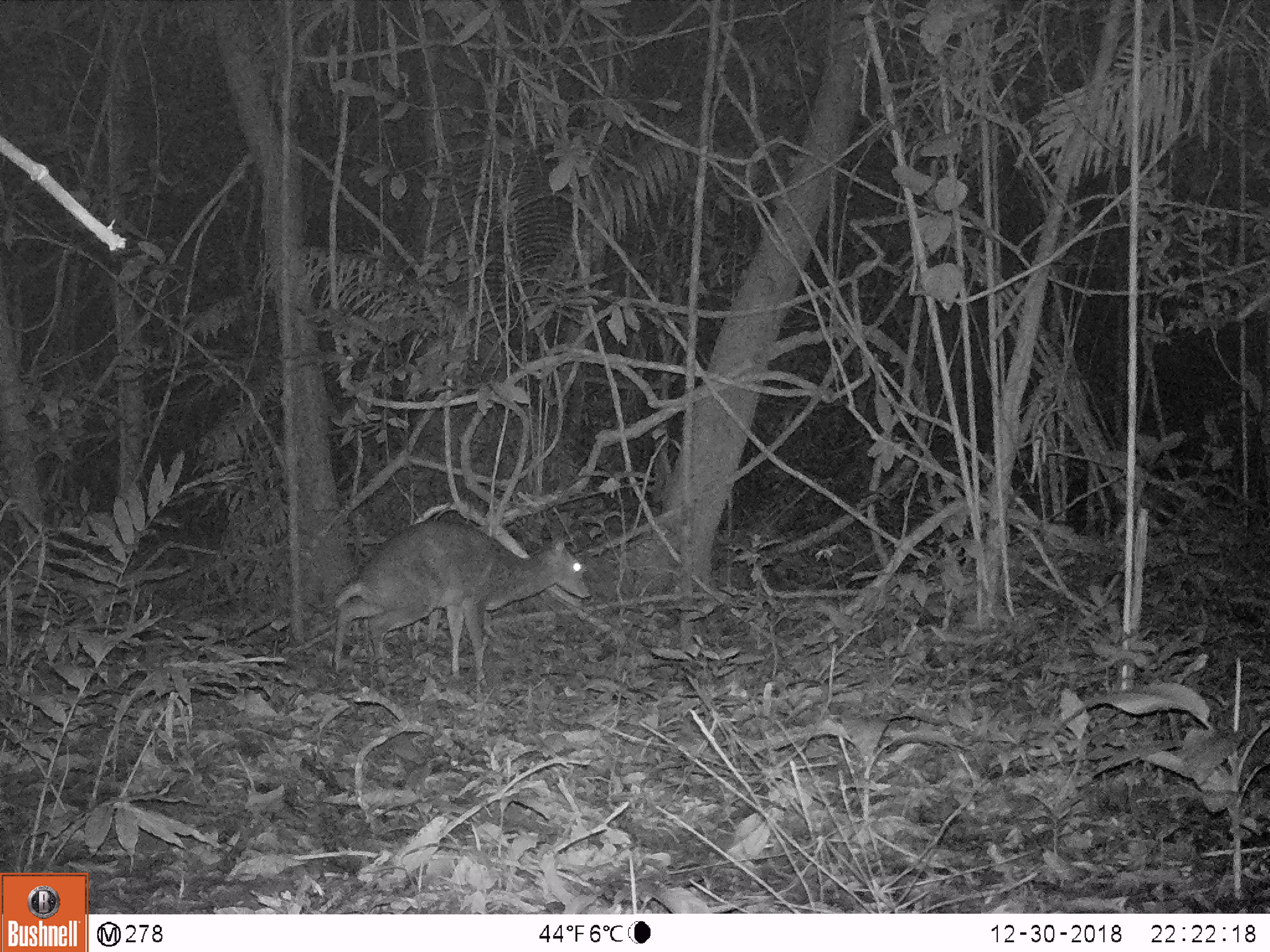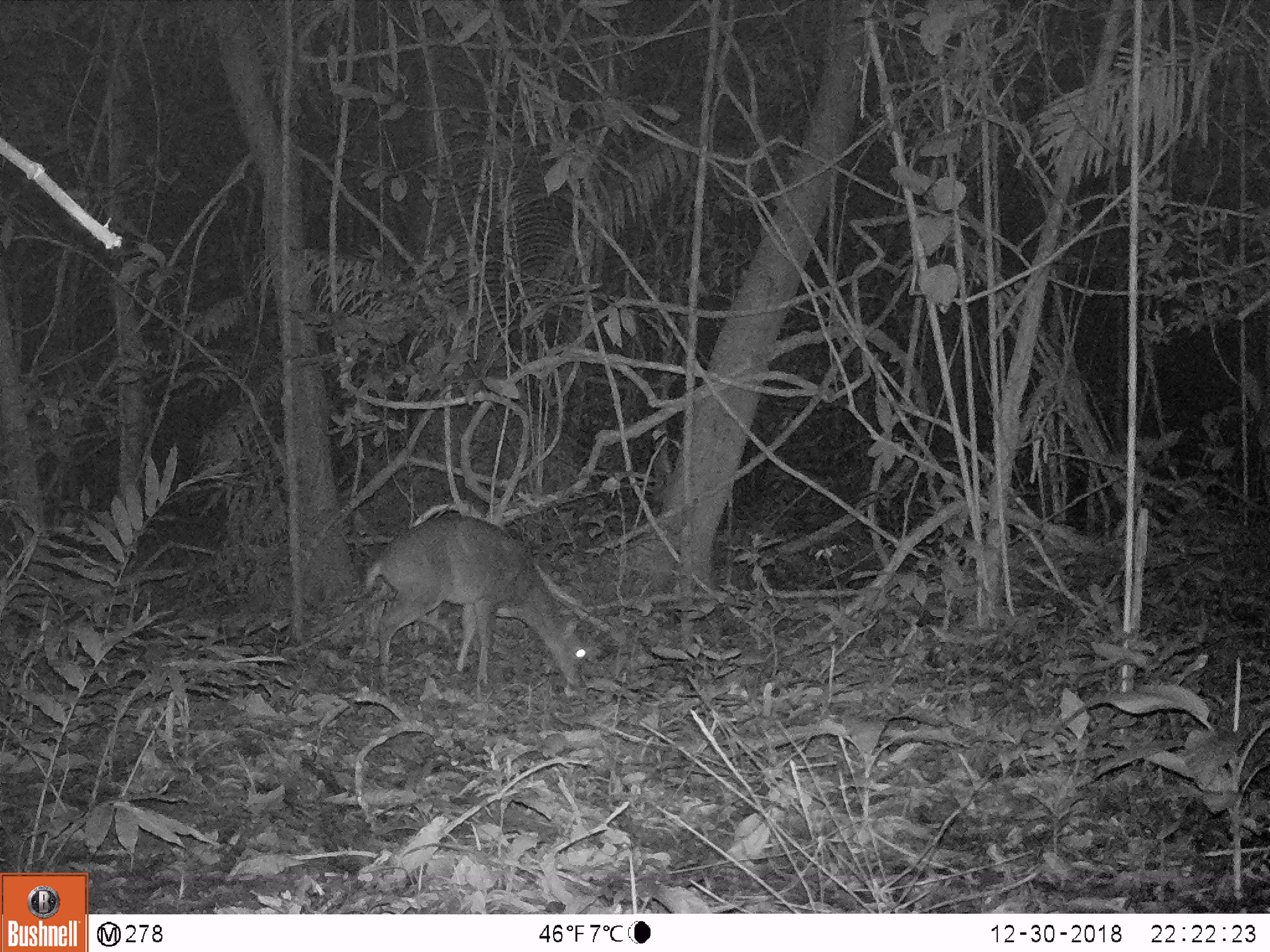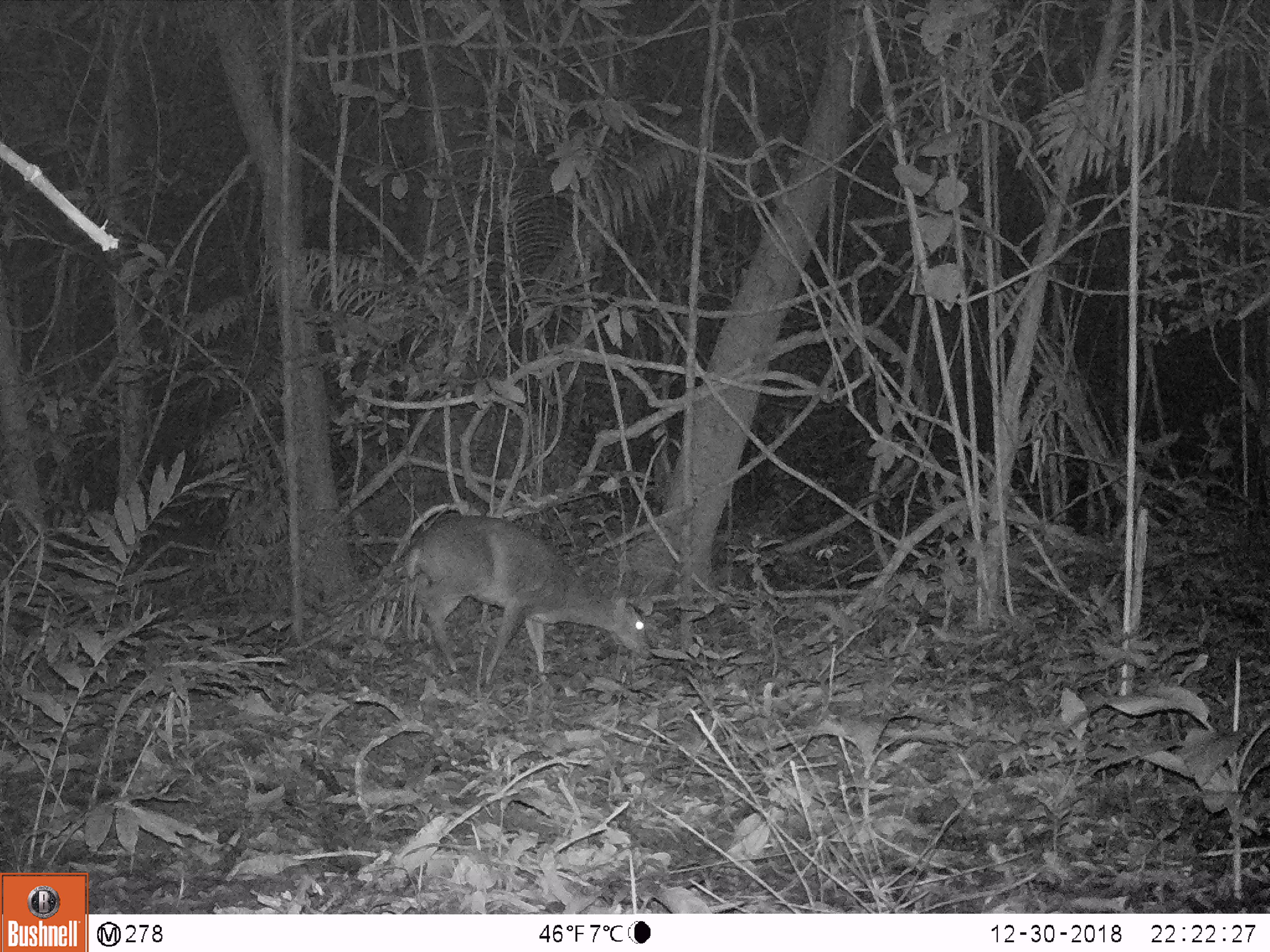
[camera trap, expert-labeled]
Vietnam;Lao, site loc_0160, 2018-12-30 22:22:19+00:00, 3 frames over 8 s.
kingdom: Animalia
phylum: Chordata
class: Mammalia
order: Artiodactyla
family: Cervidae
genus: Muntiacus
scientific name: Muntiacus vuquangensis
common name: large-antlered muntjac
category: large antlered muntjac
Large antlered muntjac (large-antlered muntjac) (Muntiacus vuquangensis). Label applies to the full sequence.